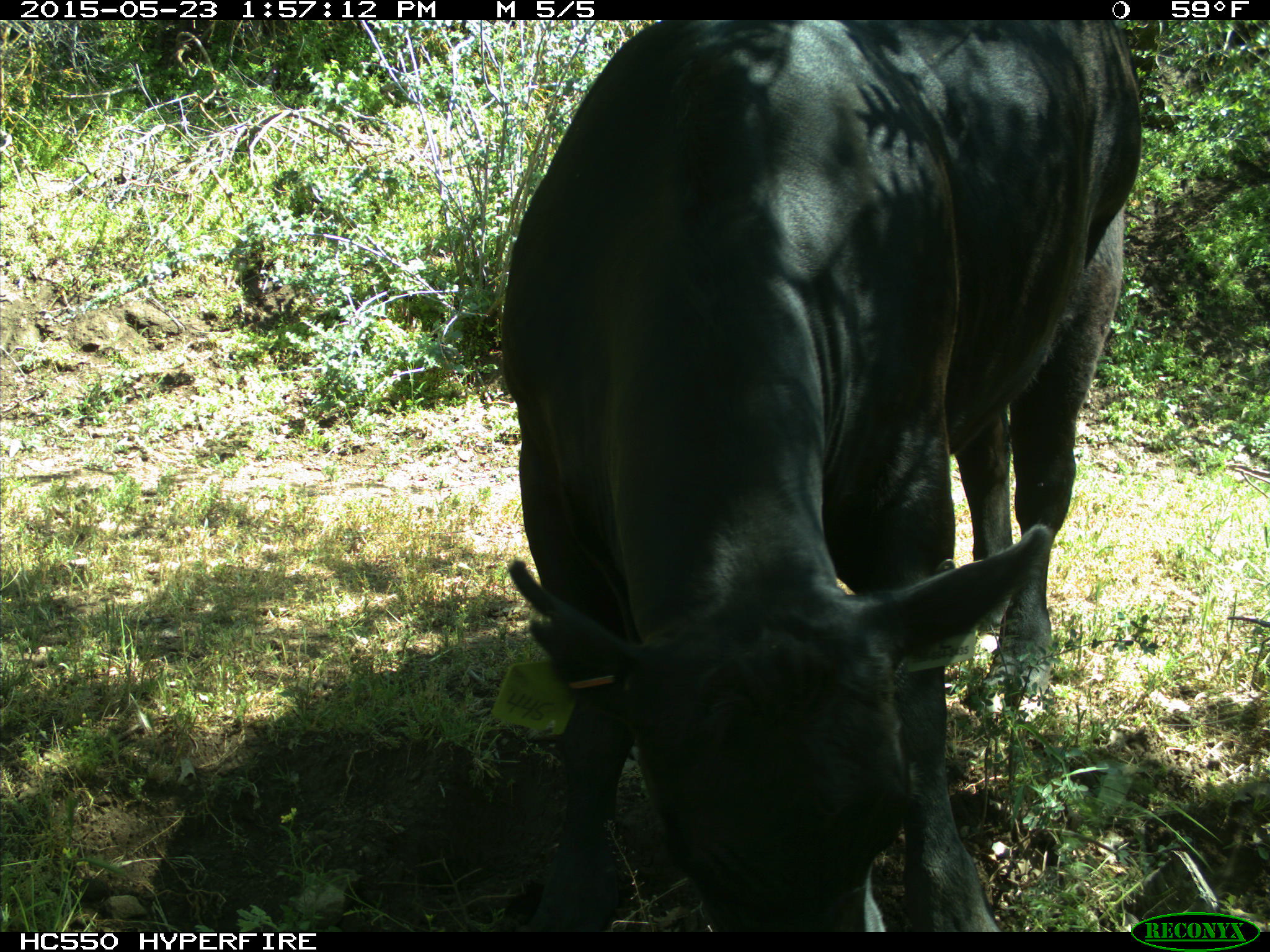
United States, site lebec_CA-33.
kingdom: Animalia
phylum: Chordata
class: Mammalia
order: Artiodactyla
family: Bovidae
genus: Bos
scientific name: Bos taurus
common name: domestic cow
Bos taurus (domestic cow).